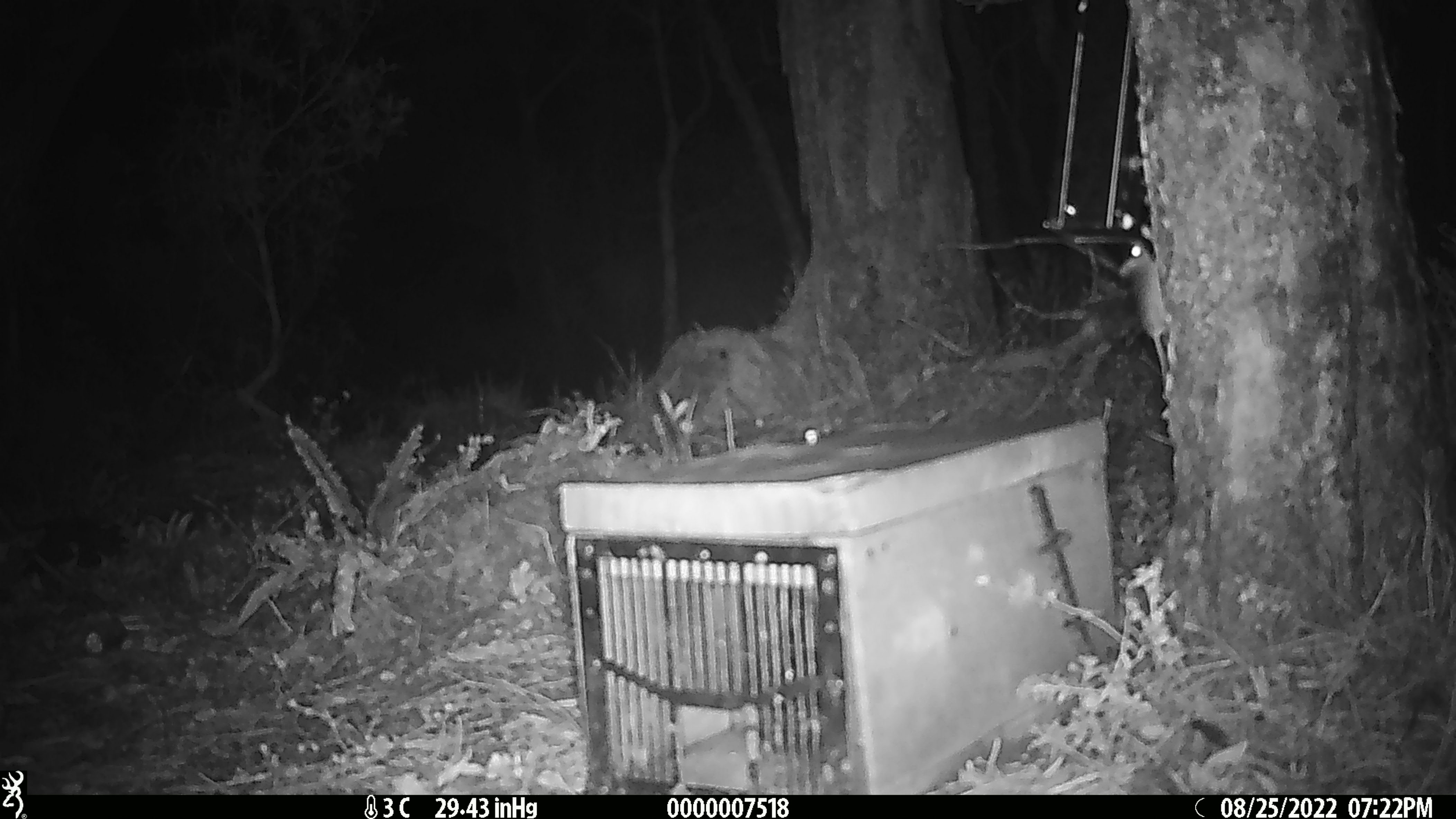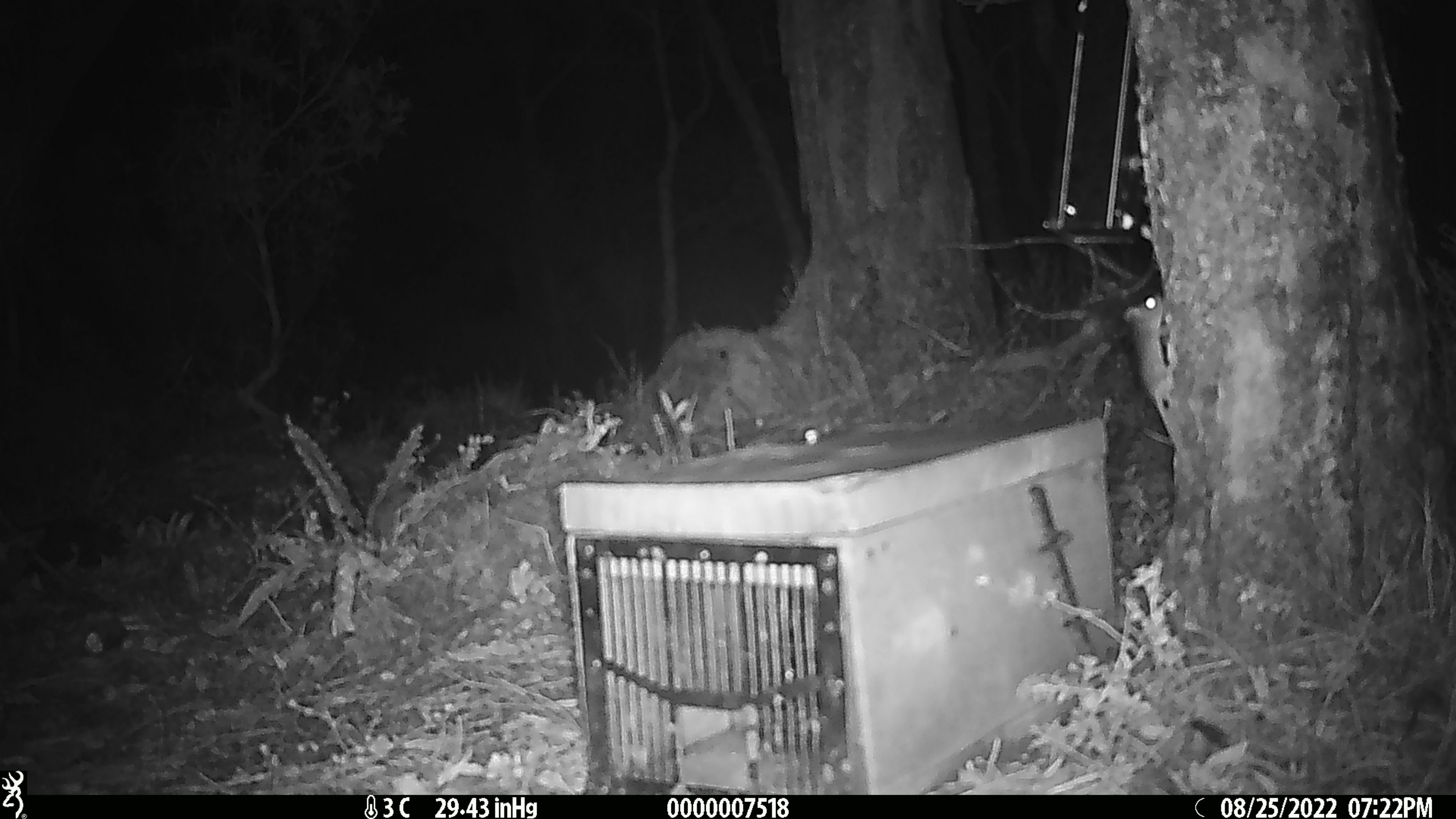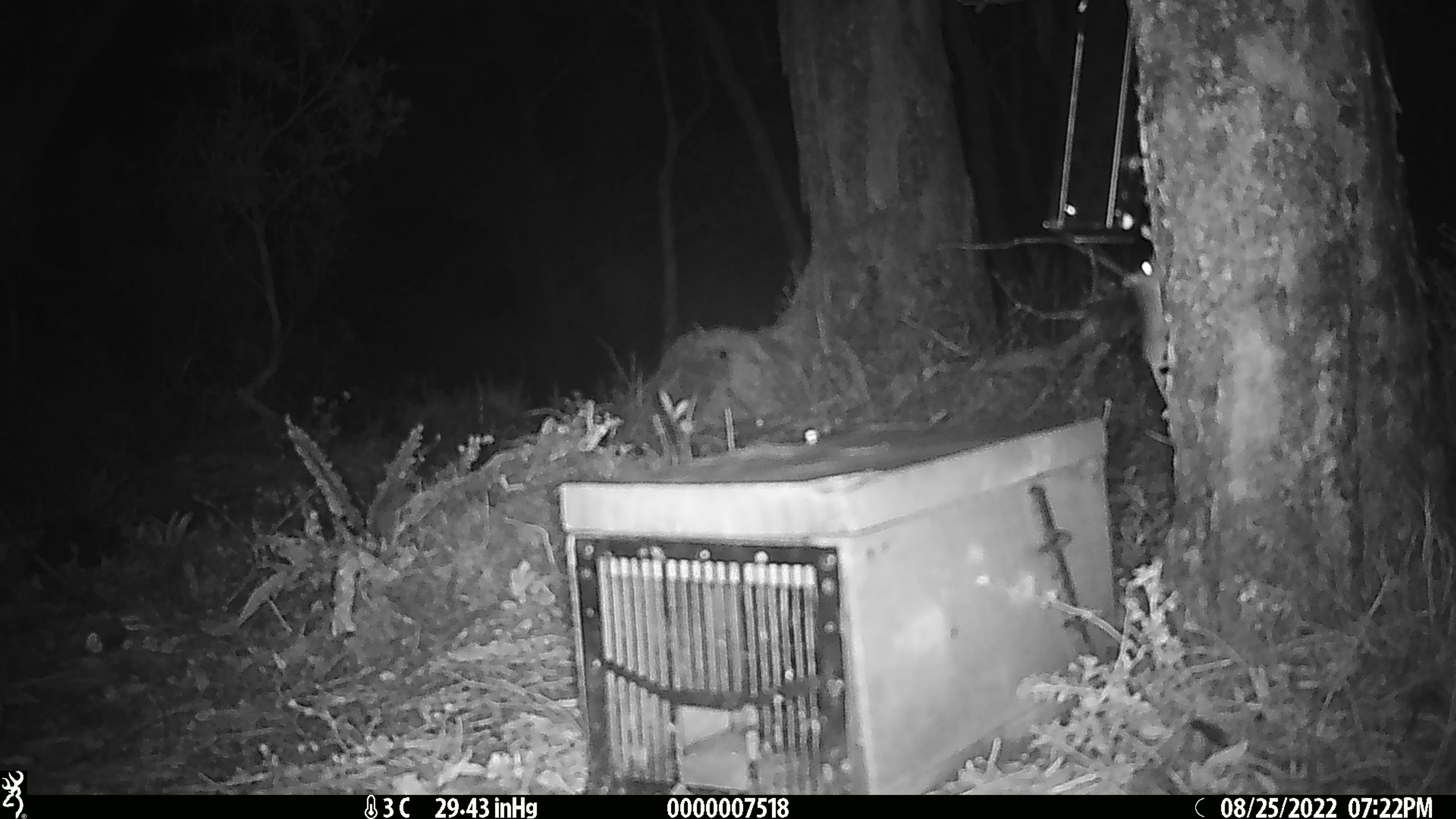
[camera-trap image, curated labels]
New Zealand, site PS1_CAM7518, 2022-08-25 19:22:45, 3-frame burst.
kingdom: Animalia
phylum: Chordata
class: Mammalia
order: Rodentia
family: Muridae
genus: Mus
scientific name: Mus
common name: mouse